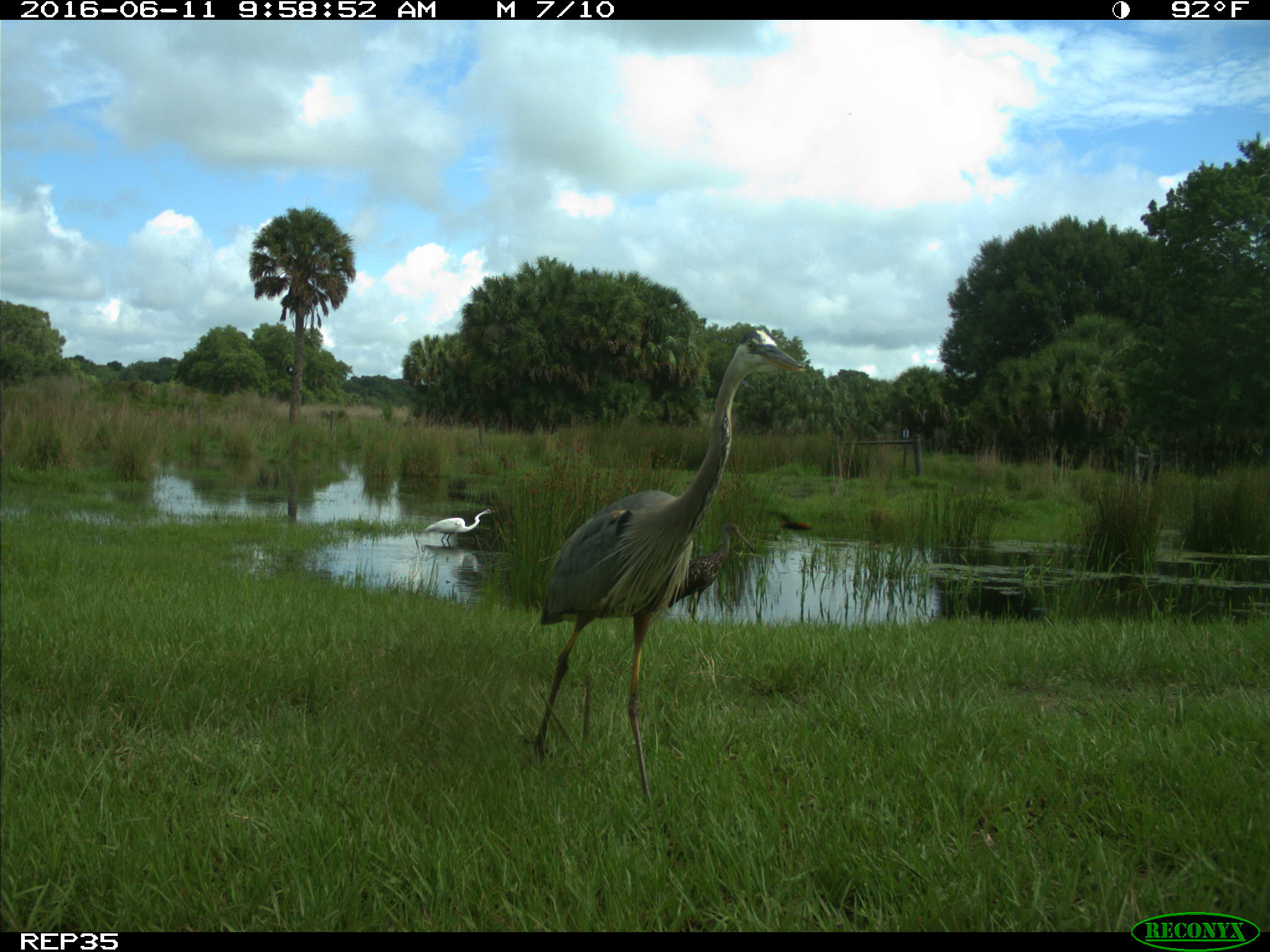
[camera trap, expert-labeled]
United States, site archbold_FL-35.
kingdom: Animalia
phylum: Chordata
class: Aves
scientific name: Aves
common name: birds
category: unidentified bird